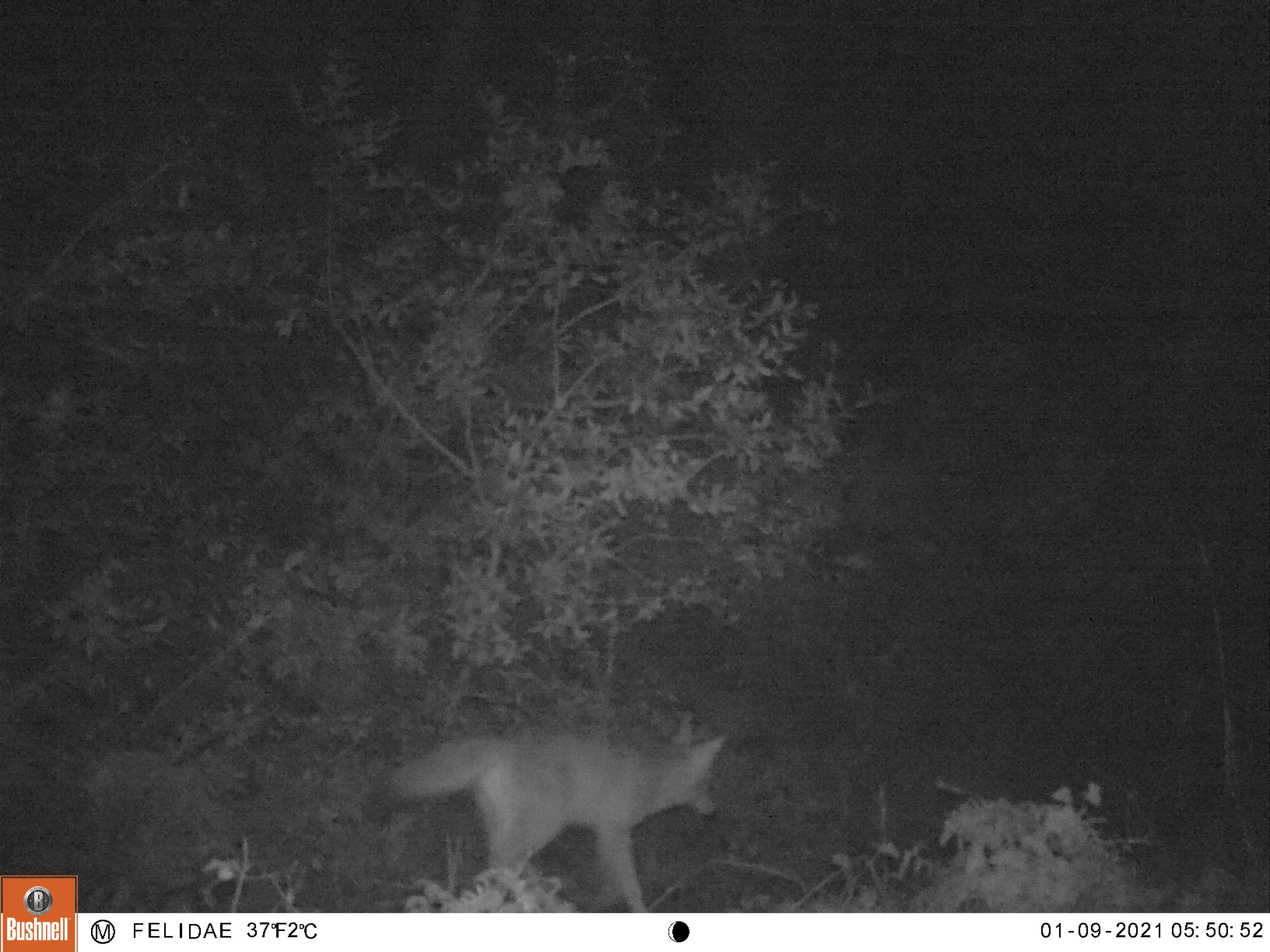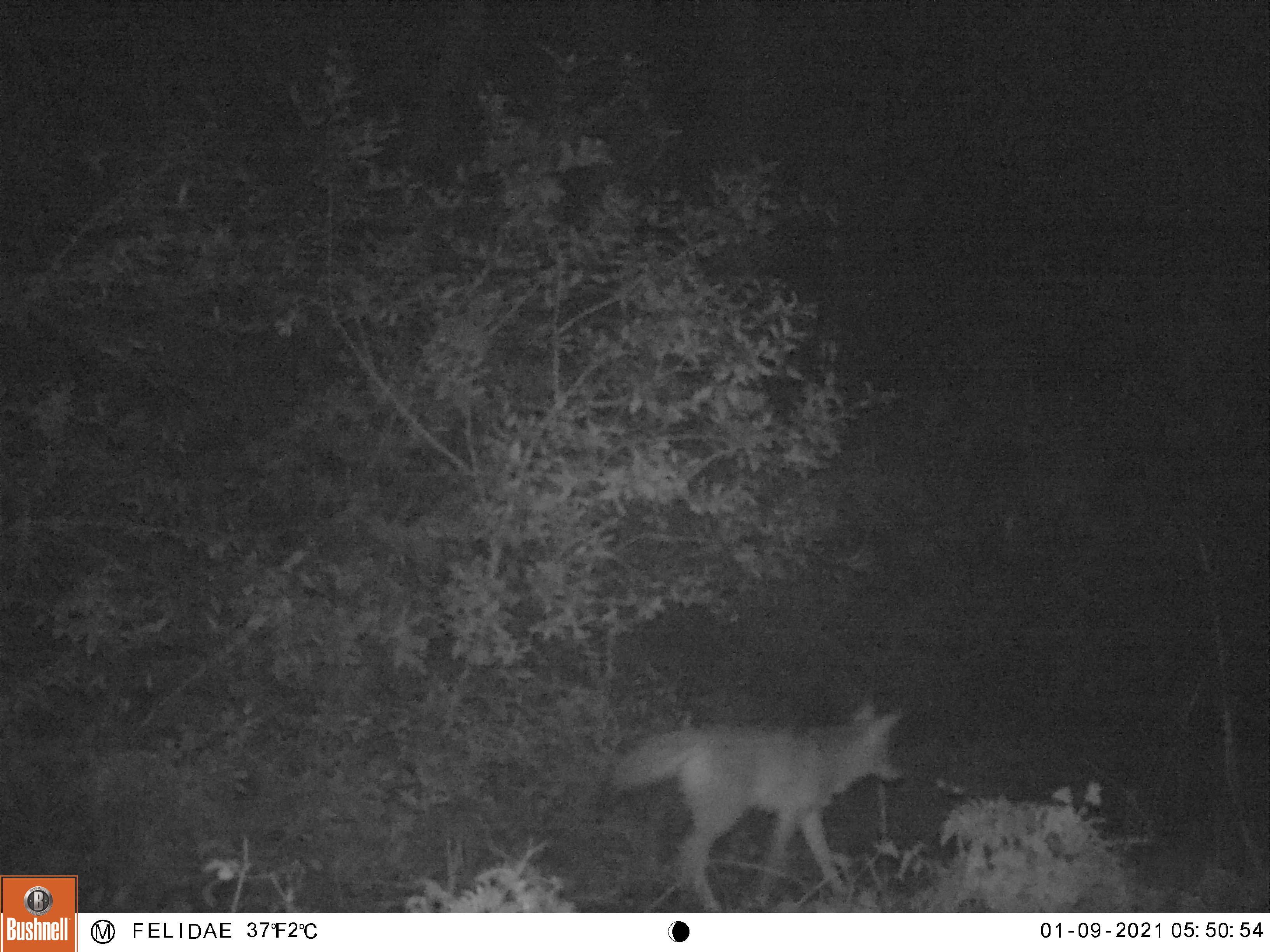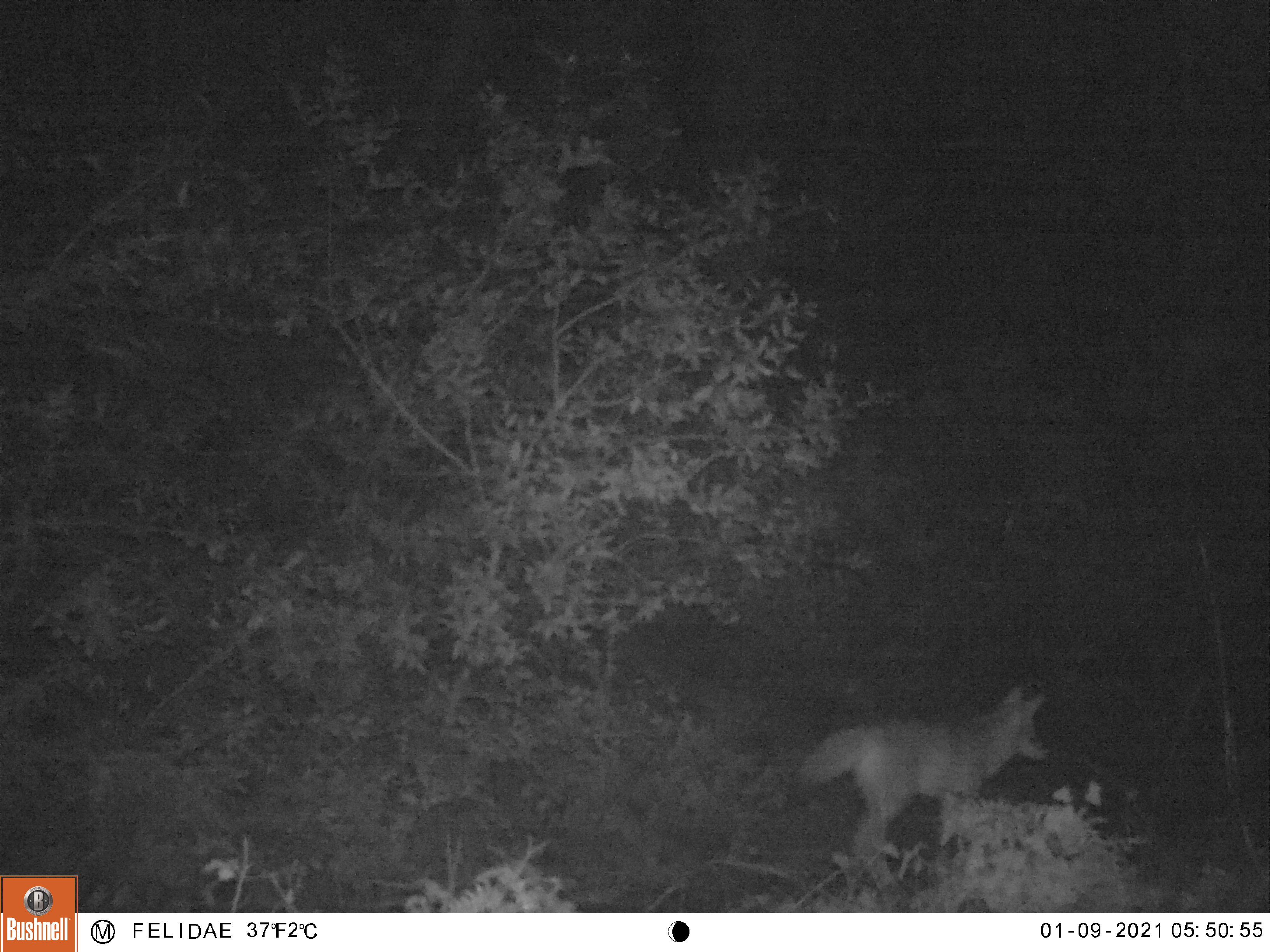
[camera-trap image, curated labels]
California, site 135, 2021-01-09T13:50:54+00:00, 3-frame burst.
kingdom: Animalia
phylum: Chordata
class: Mammalia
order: Carnivora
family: Canidae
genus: Canis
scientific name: Canis latrans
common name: coyote